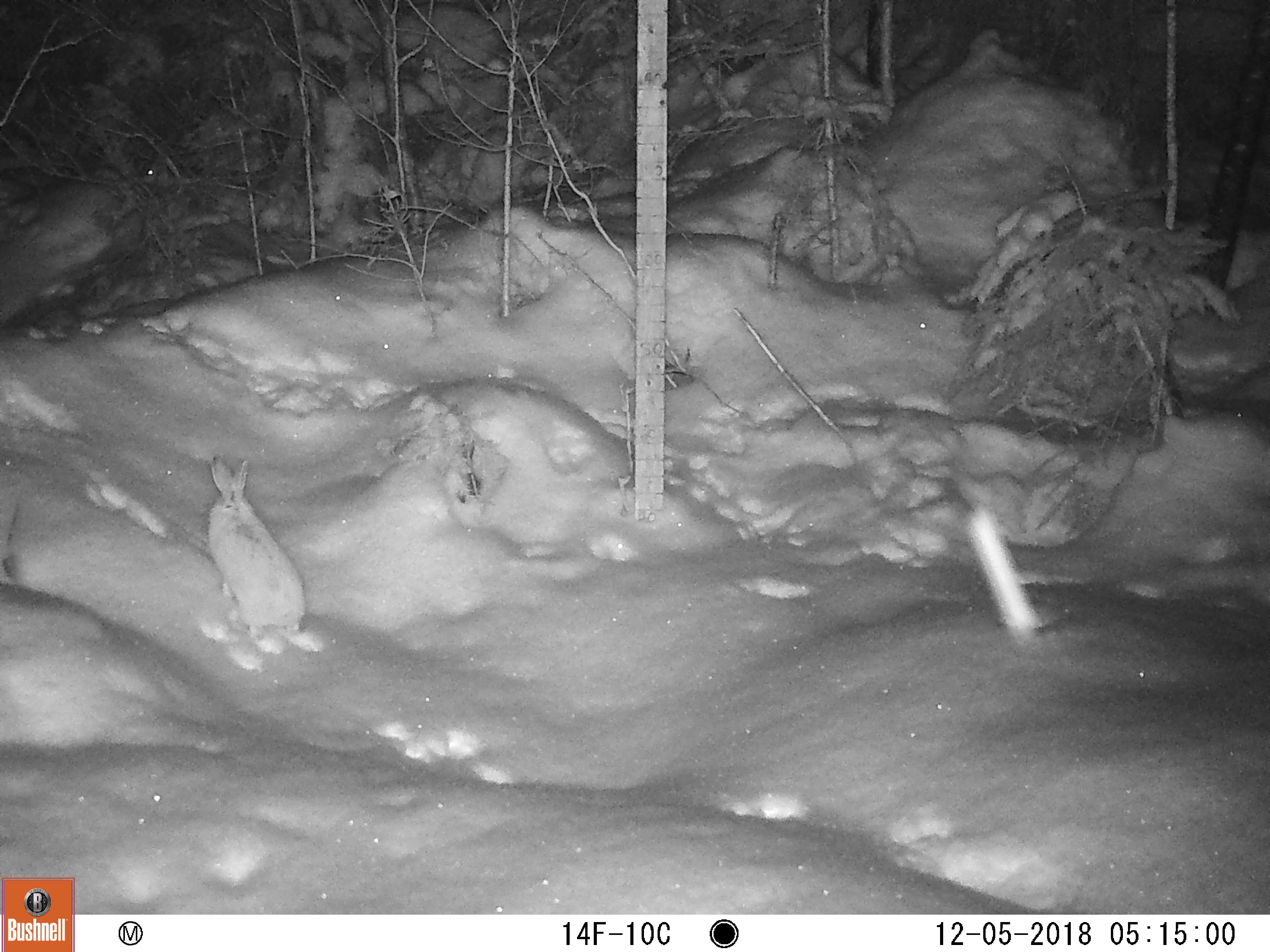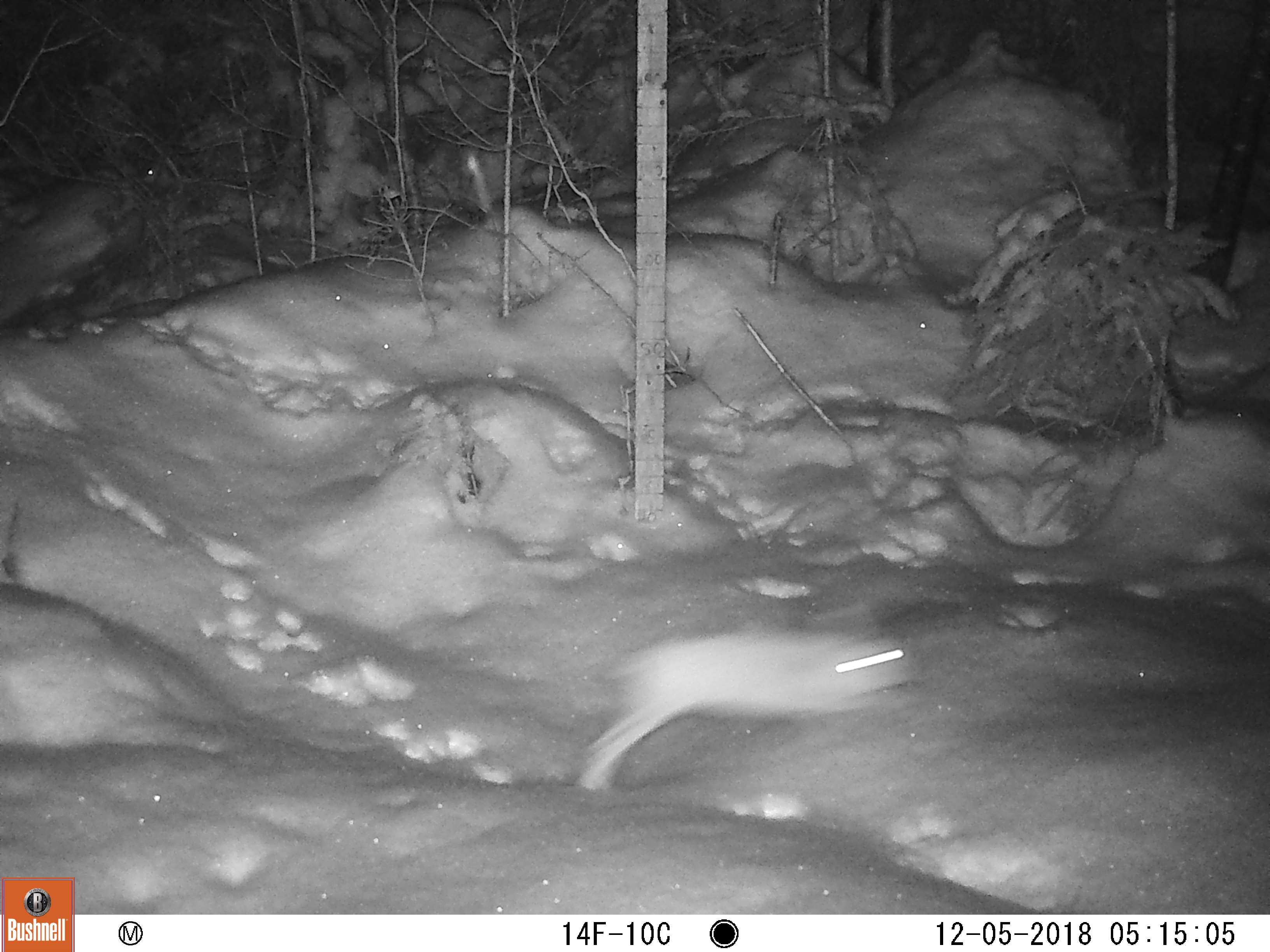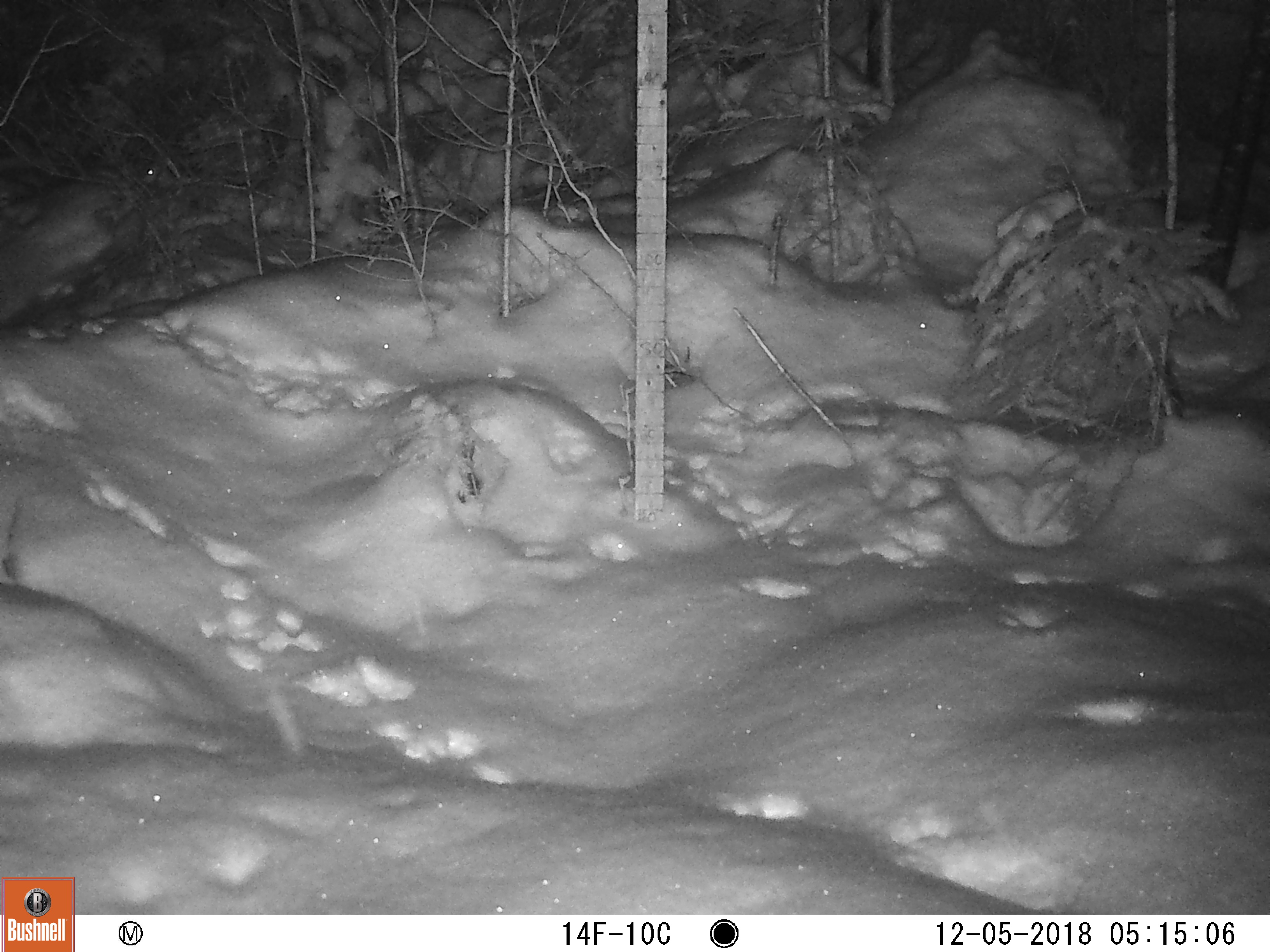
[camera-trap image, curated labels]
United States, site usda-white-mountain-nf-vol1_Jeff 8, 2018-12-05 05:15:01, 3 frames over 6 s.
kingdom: Animalia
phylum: Chordata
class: Mammalia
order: Lagomorpha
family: Leporidae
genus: Lepus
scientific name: Lepus americanus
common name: snowshoe hare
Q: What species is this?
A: Snowshoe hare (Lepus americanus).